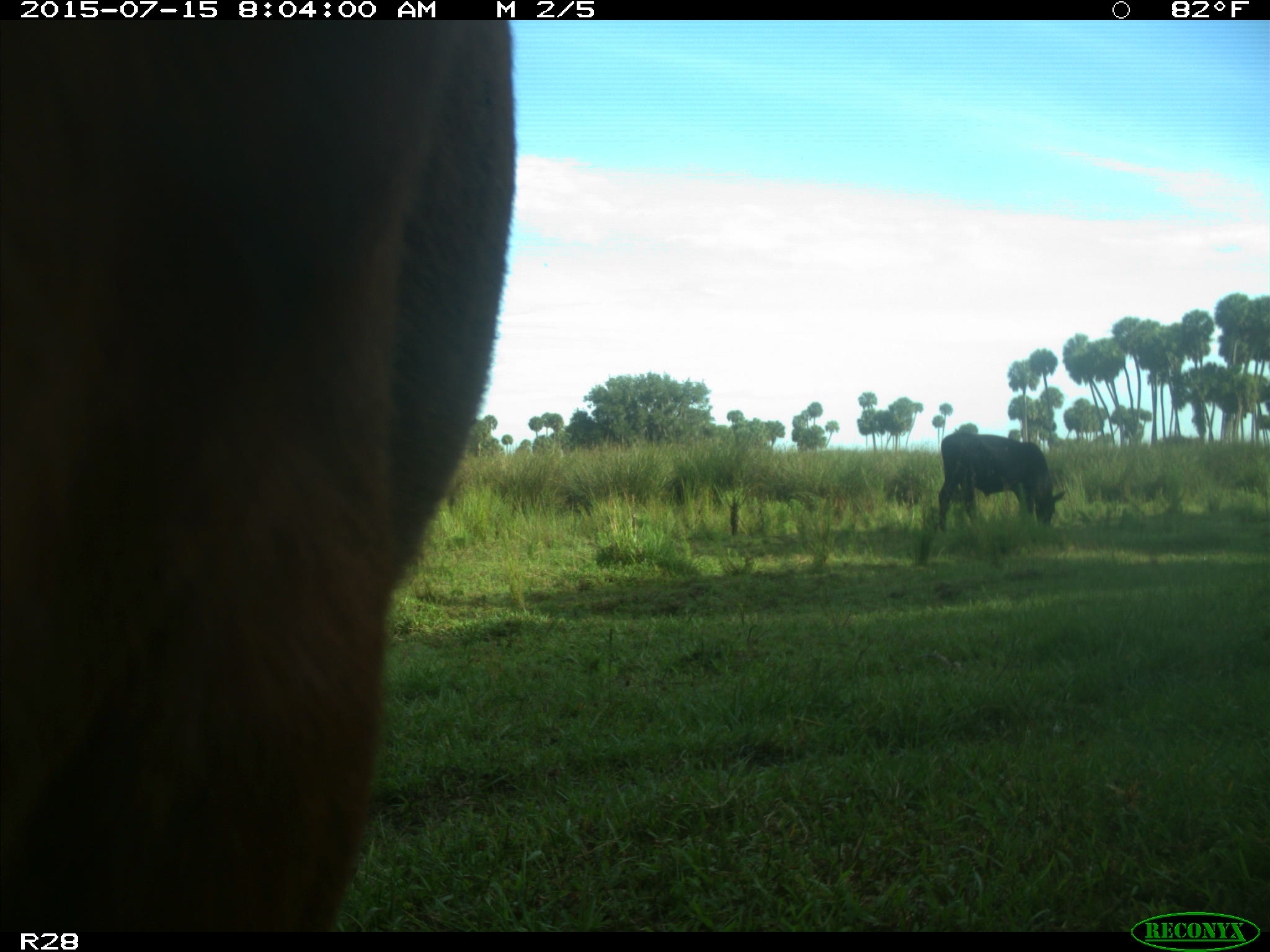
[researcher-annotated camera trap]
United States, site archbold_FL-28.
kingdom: Animalia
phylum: Chordata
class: Mammalia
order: Artiodactyla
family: Bovidae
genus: Bos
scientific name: Bos taurus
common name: domestic cow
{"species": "Bos taurus (domestic cow)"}